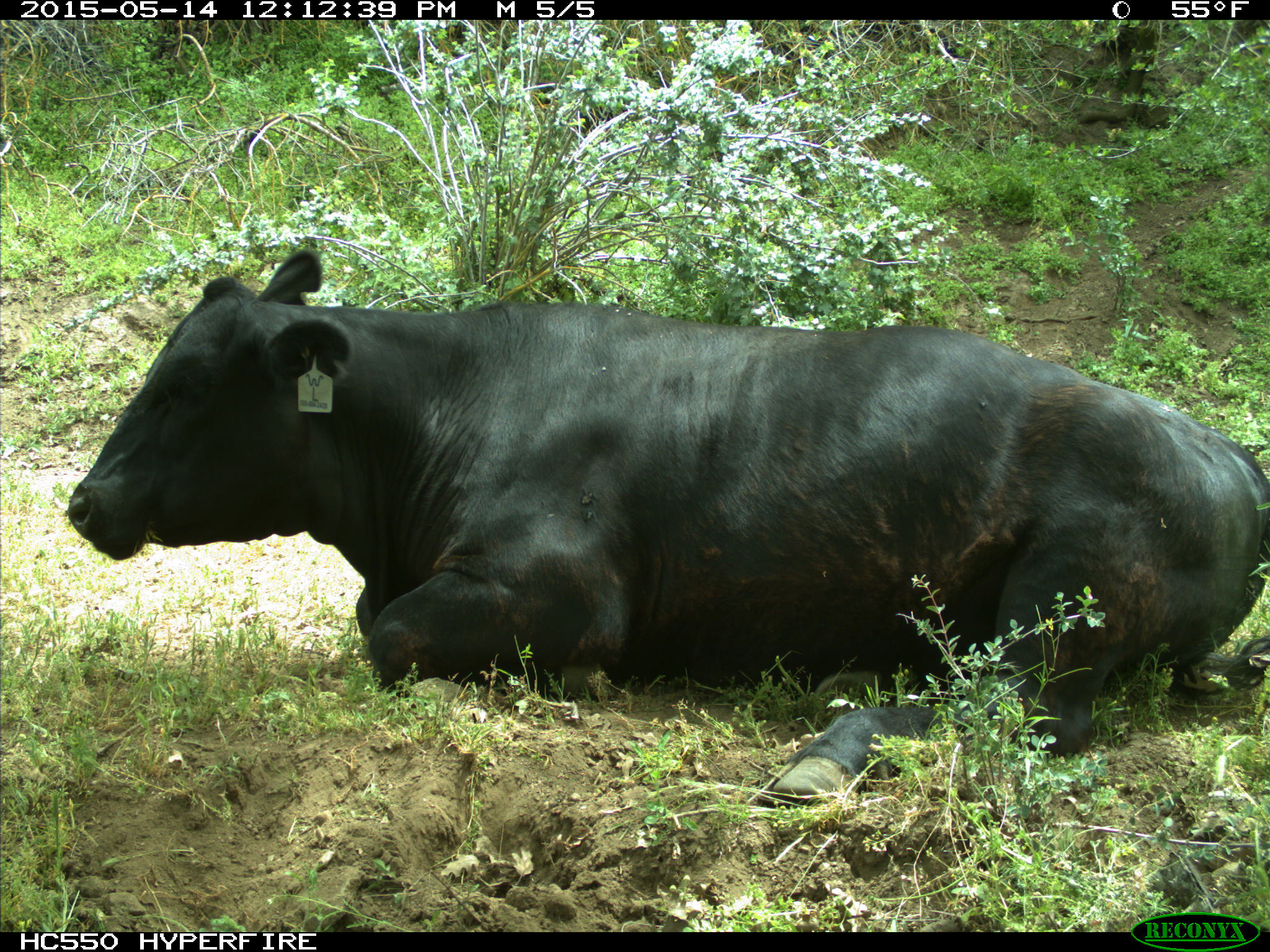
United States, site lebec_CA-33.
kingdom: Animalia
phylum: Chordata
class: Mammalia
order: Artiodactyla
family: Bovidae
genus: Bos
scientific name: Bos taurus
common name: domestic cow